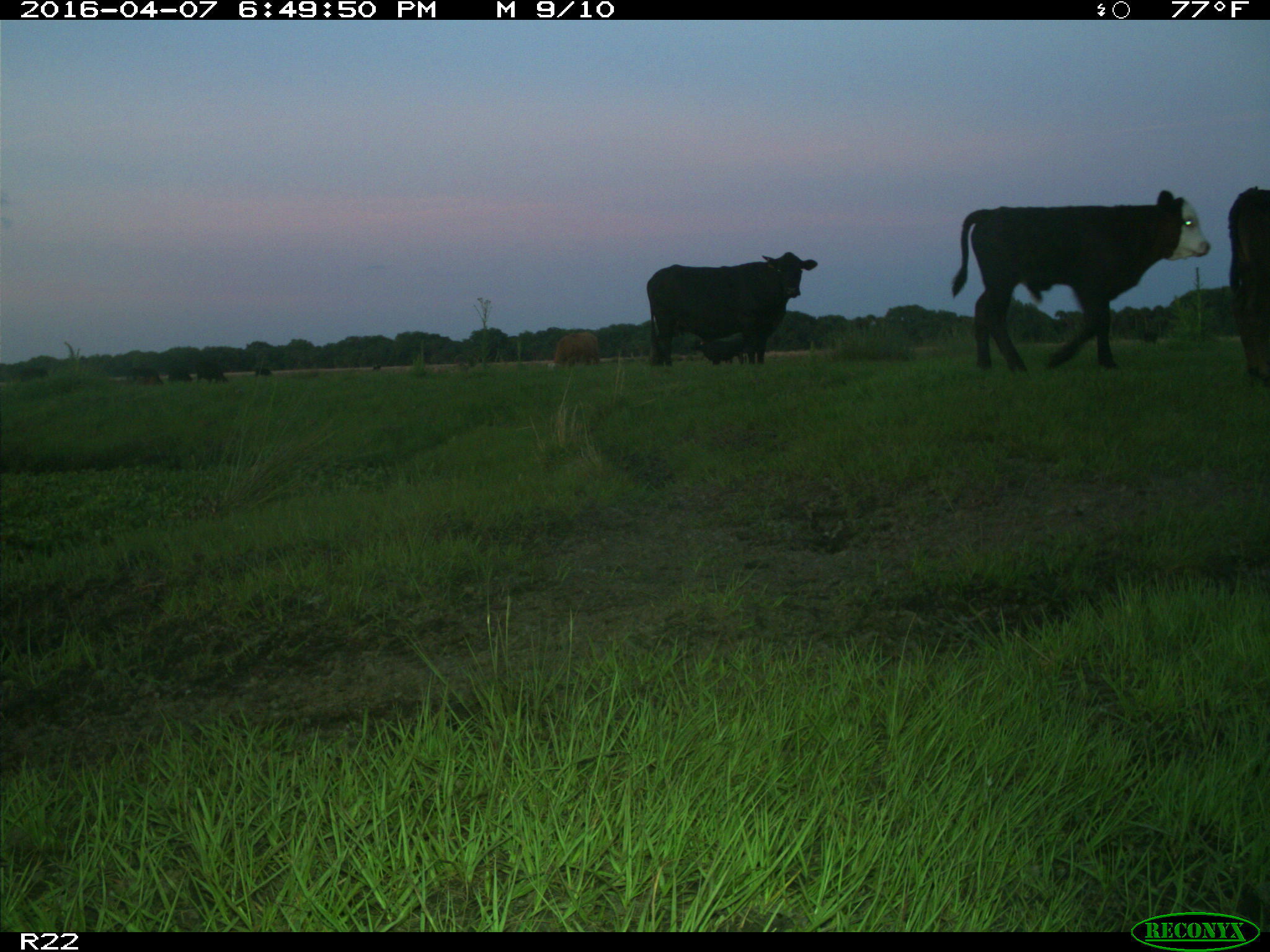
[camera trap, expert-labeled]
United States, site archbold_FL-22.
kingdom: Animalia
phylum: Chordata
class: Mammalia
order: Artiodactyla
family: Bovidae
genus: Bos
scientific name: Bos taurus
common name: domestic cow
Bos taurus (domestic cow).